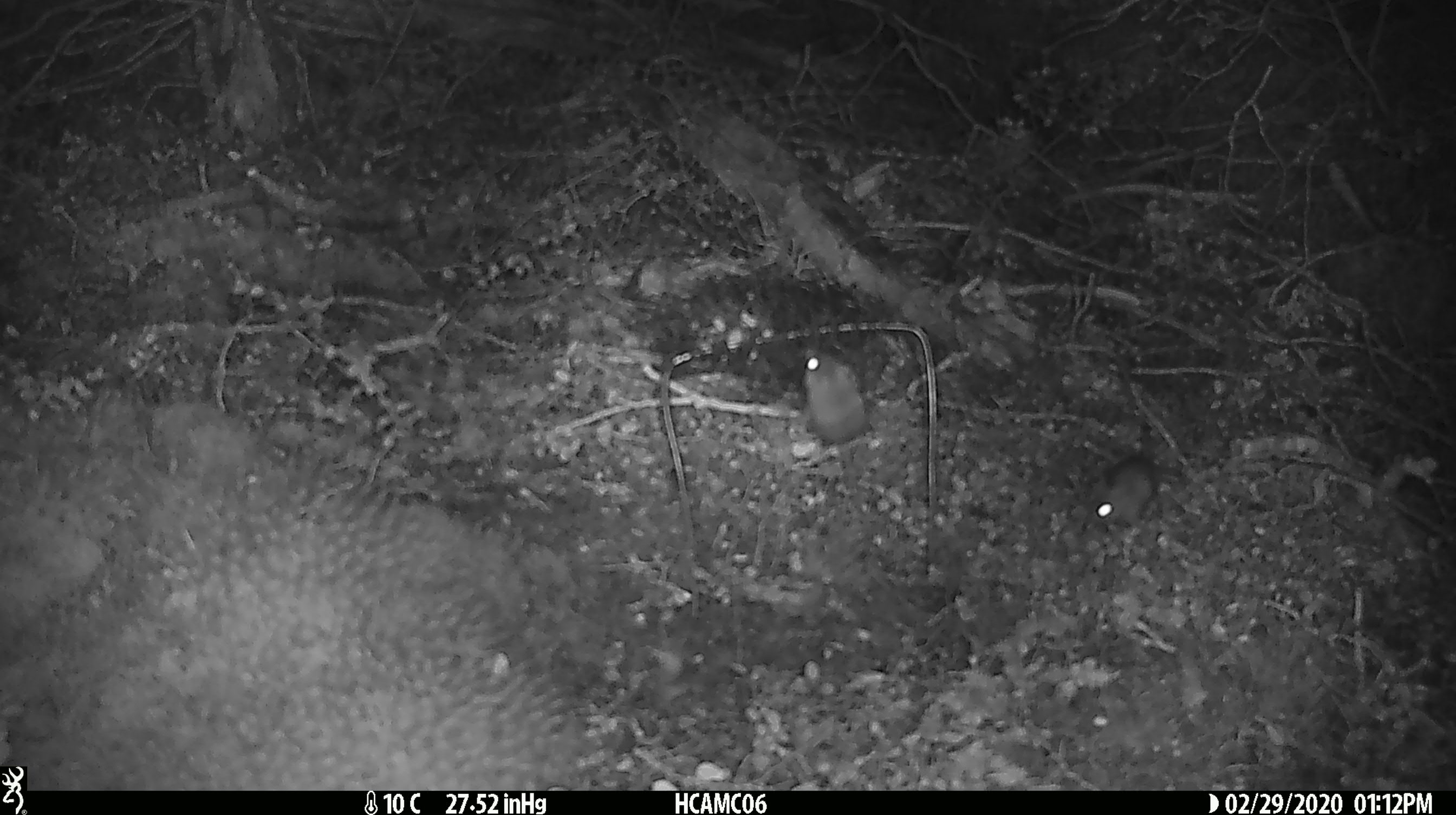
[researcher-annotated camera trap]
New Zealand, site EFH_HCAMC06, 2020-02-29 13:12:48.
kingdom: Animalia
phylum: Chordata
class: Mammalia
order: Rodentia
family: Muridae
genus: Mus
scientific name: Mus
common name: mouse